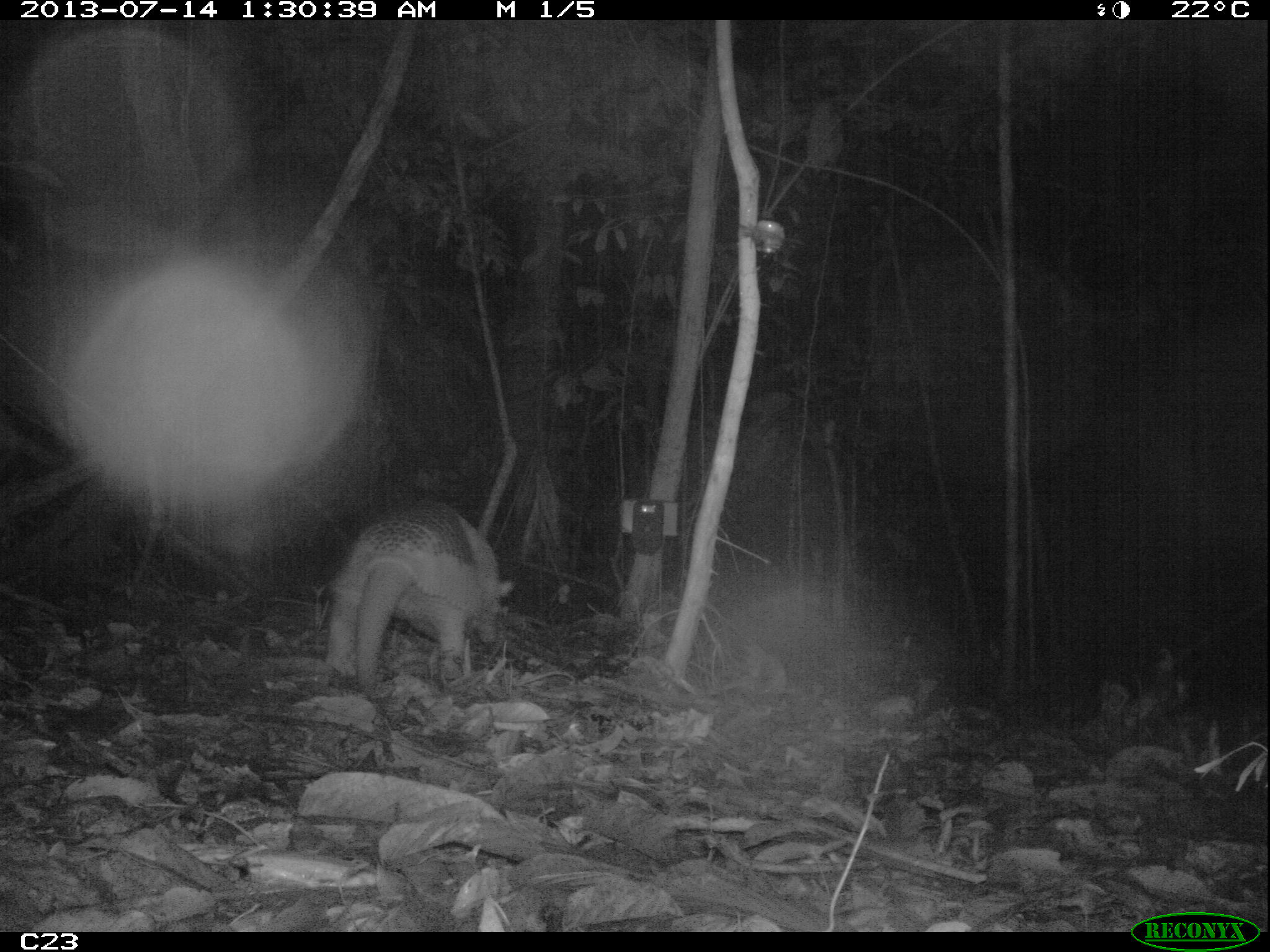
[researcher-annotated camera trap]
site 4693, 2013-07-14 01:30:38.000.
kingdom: Animalia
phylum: Chordata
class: Mammalia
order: Cingulata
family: Chlamyphoridae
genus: Priodontes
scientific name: Priodontes maximus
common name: giant armadillo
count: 1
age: adult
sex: female